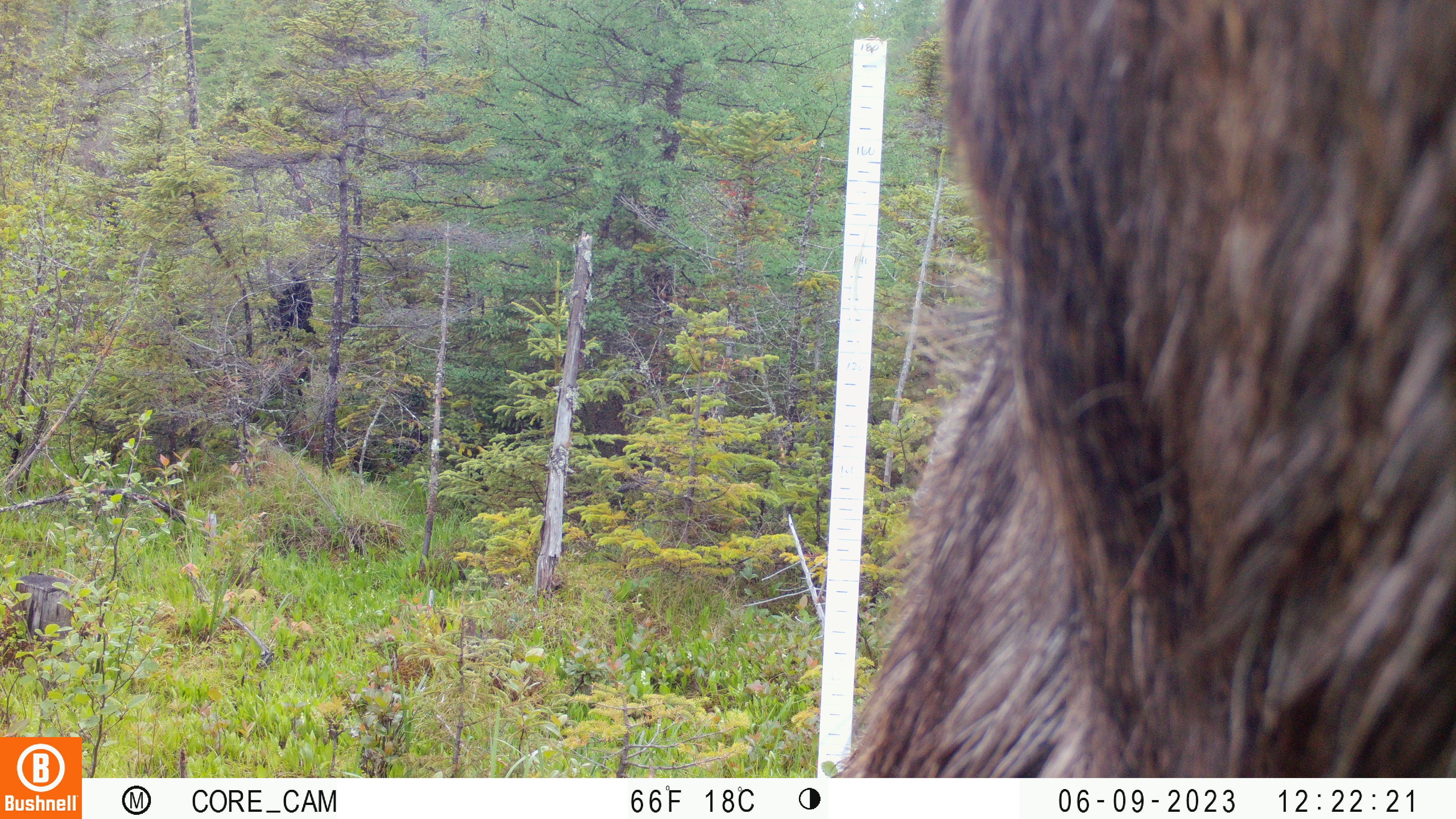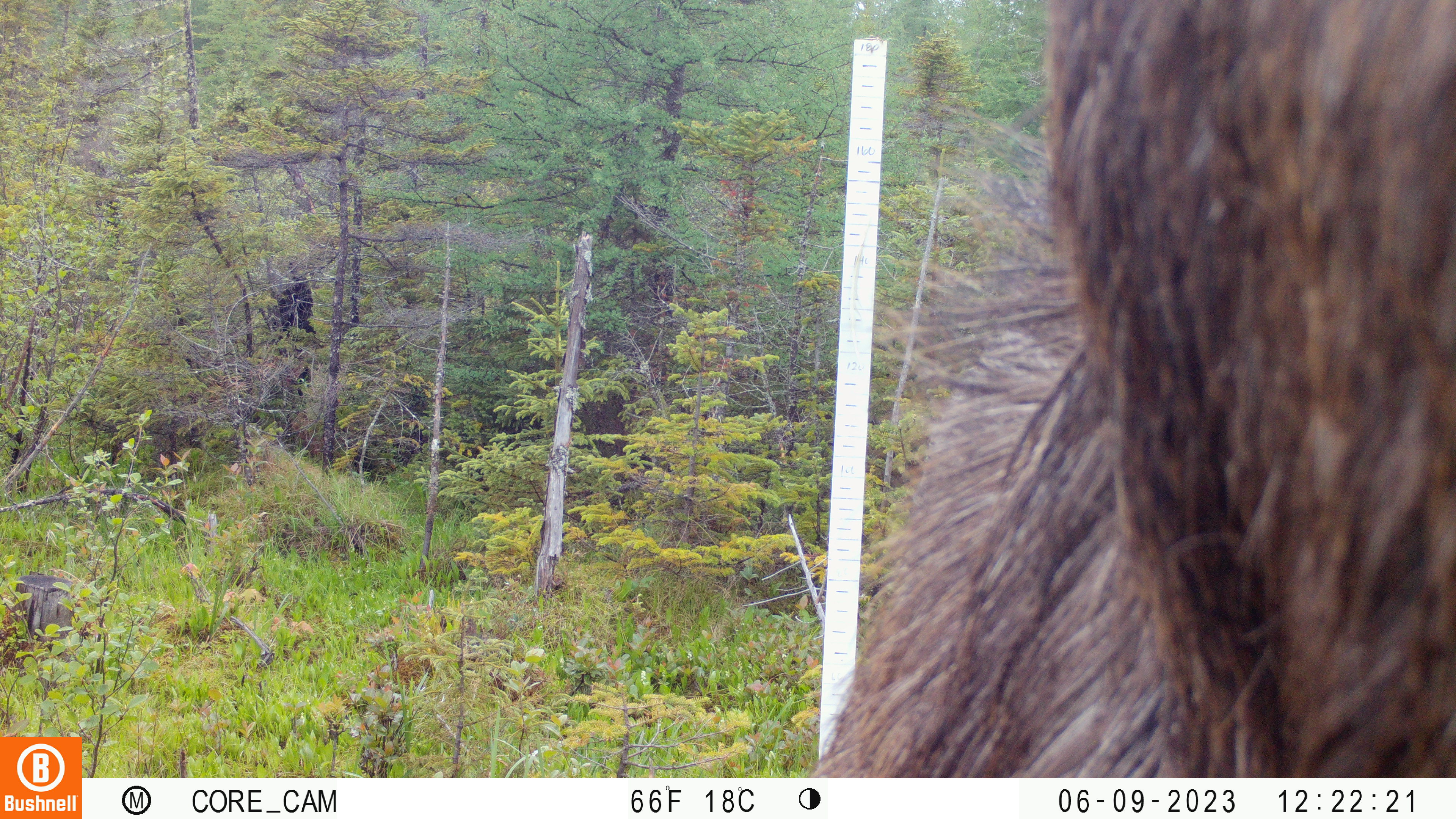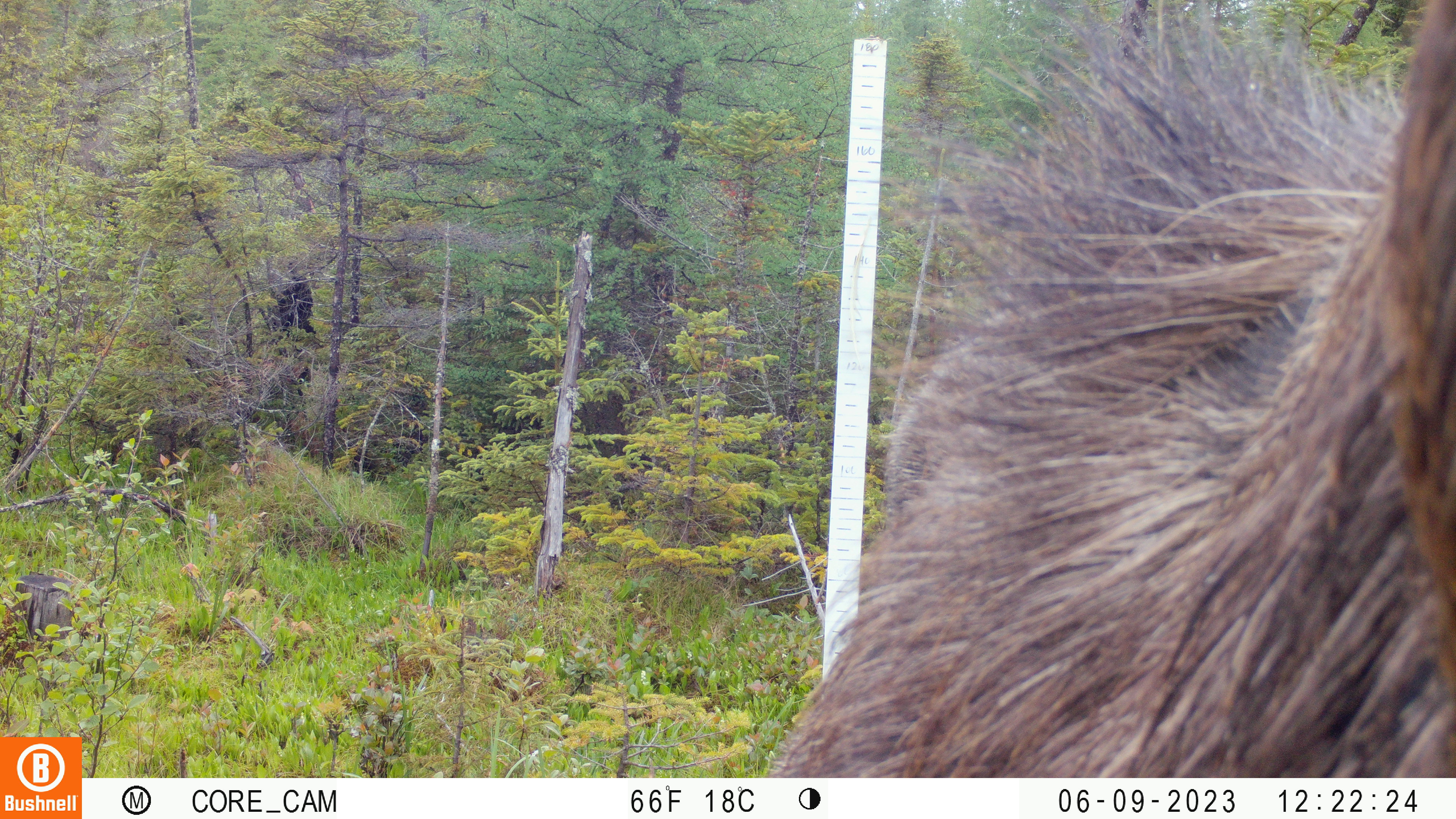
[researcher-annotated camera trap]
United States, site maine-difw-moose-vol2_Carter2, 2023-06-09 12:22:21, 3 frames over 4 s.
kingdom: Animalia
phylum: Chordata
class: Mammalia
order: Artiodactyla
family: Cervidae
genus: Alces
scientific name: Alces alces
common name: moose